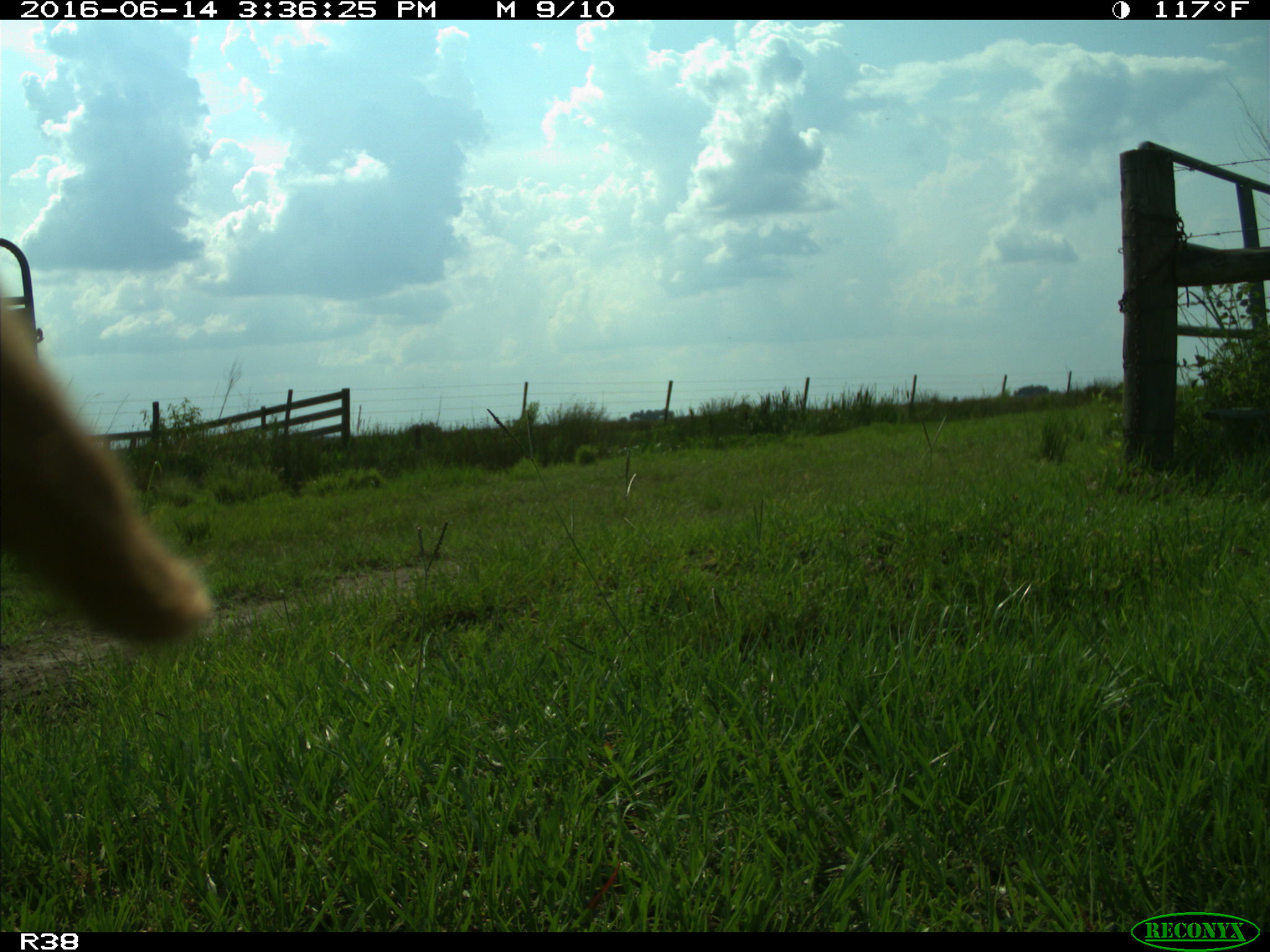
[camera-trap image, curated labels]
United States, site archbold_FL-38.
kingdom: Animalia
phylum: Chordata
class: Mammalia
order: Artiodactyla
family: Bovidae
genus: Bos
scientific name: Bos taurus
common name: domestic cow